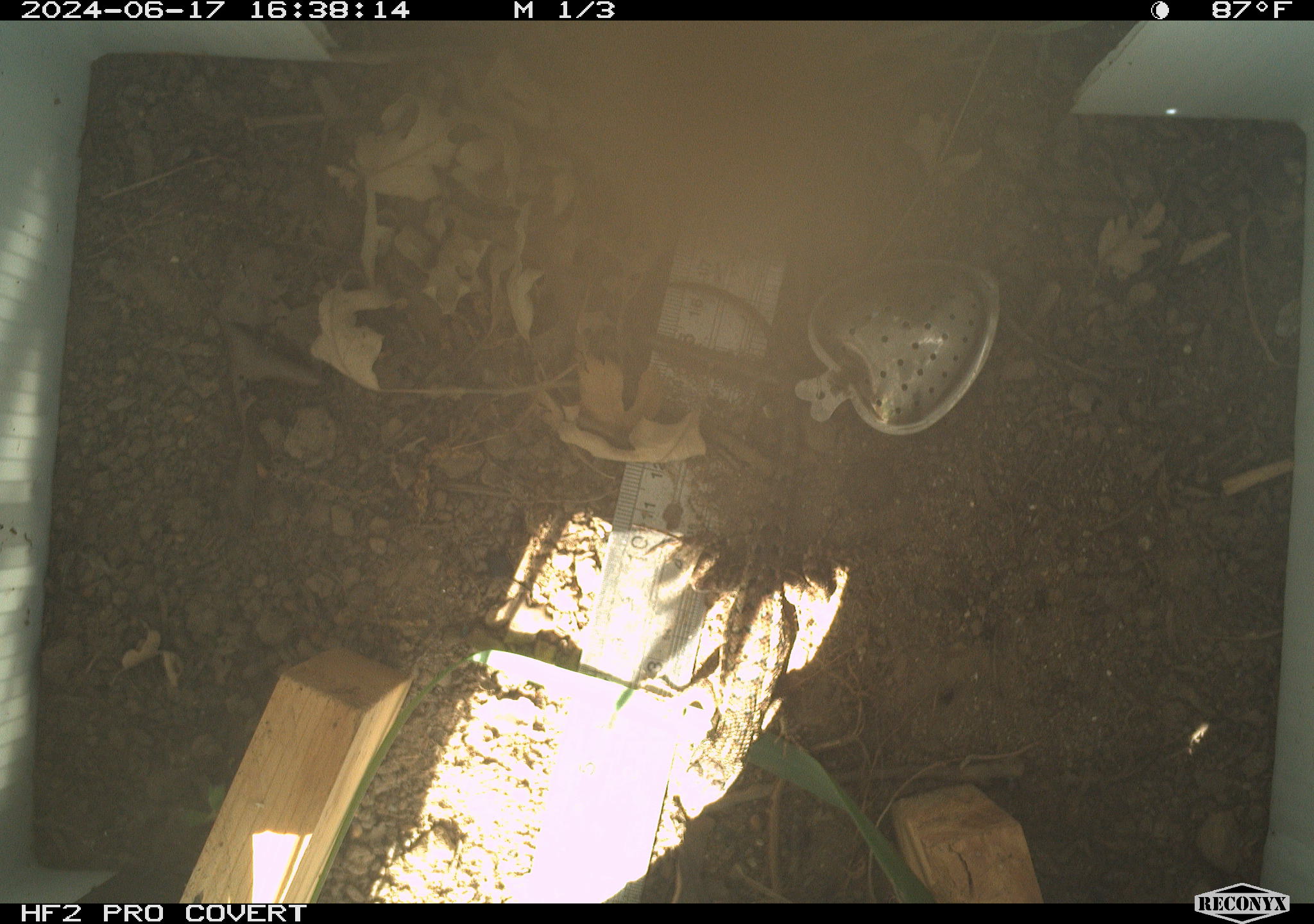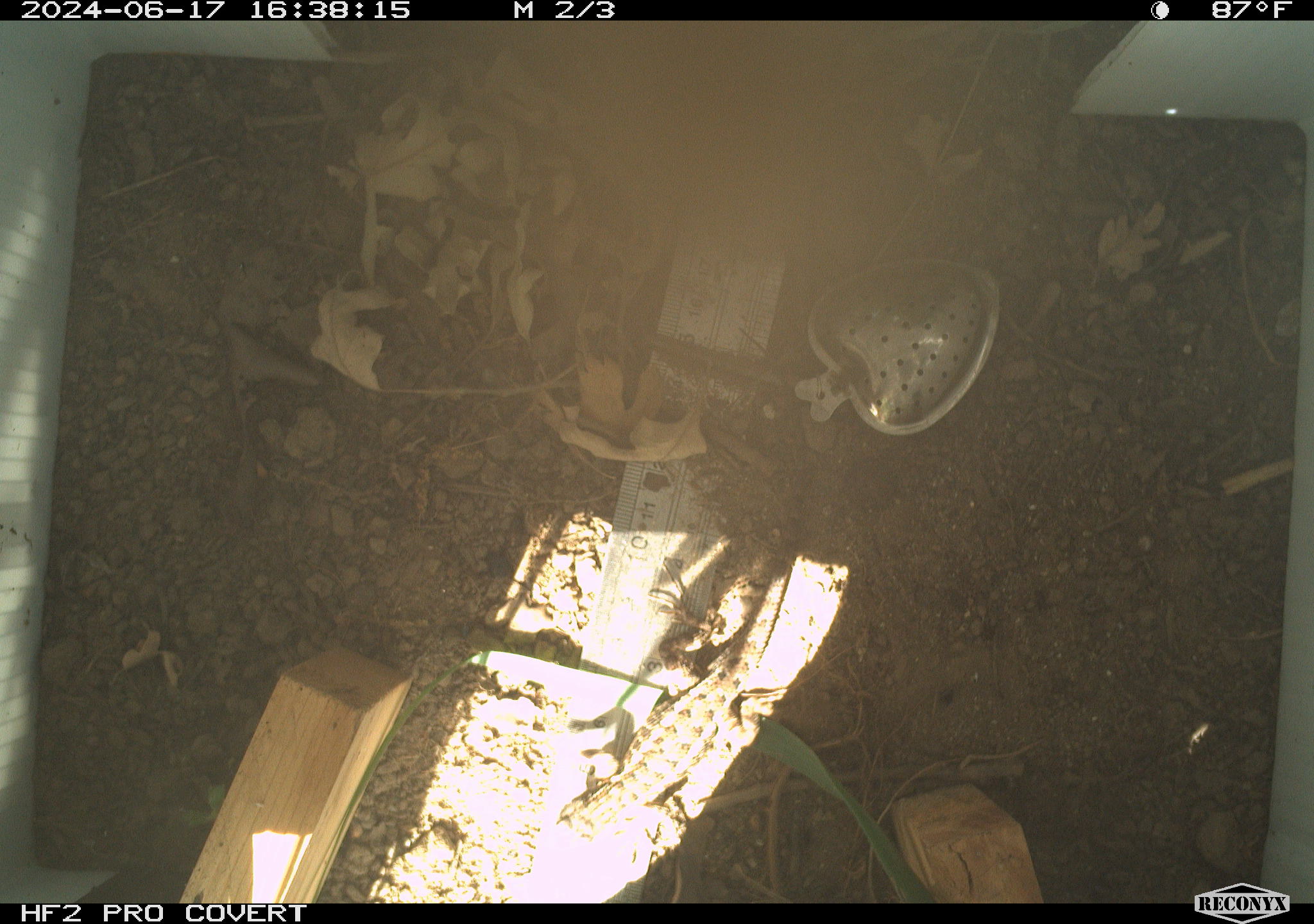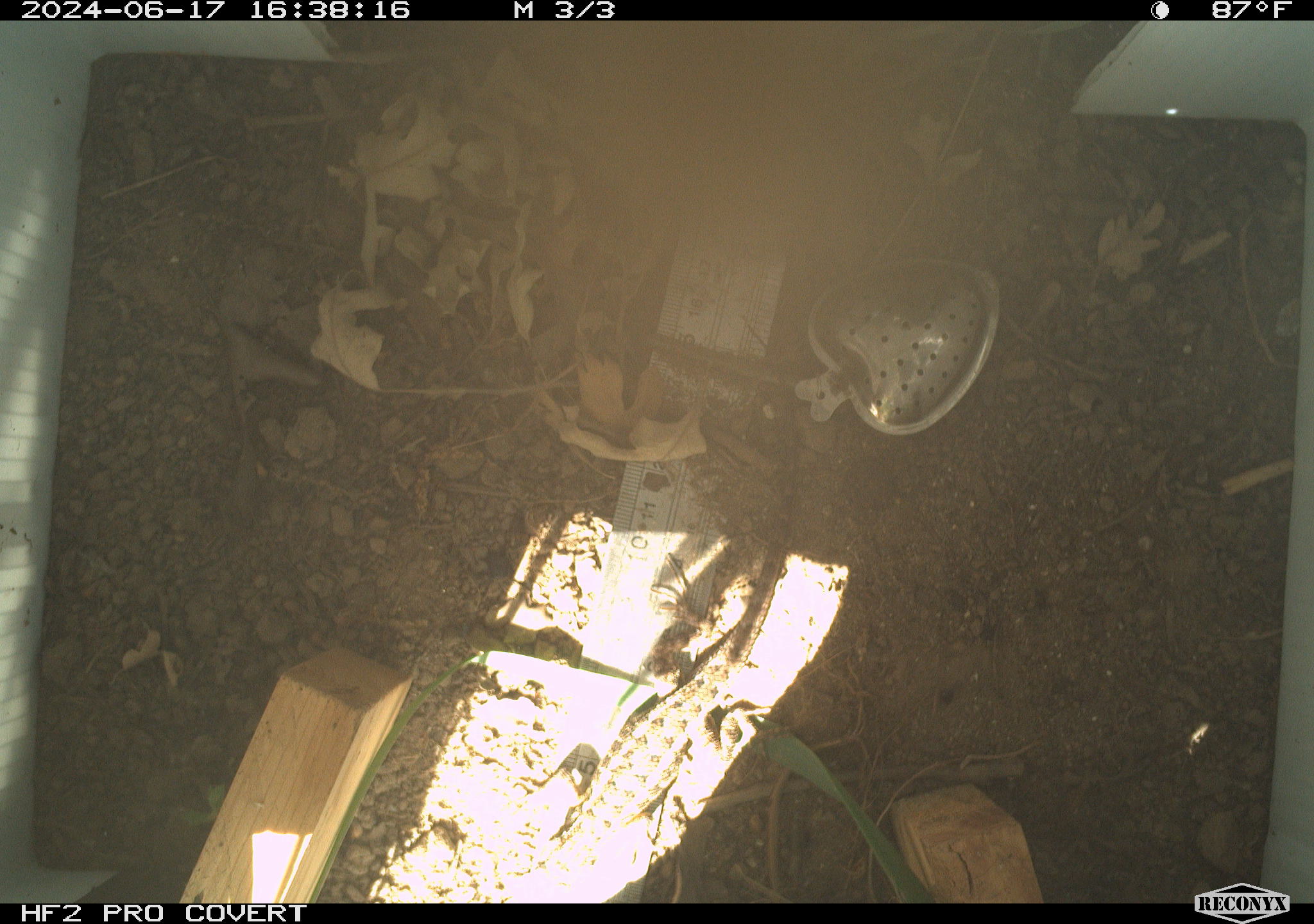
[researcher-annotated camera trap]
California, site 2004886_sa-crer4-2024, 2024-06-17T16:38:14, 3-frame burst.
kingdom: Animalia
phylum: Chordata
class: Reptilia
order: Squamata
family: Phrynosomatidae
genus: Sceloporus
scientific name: Sceloporus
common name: spiny lizards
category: sceloporus species